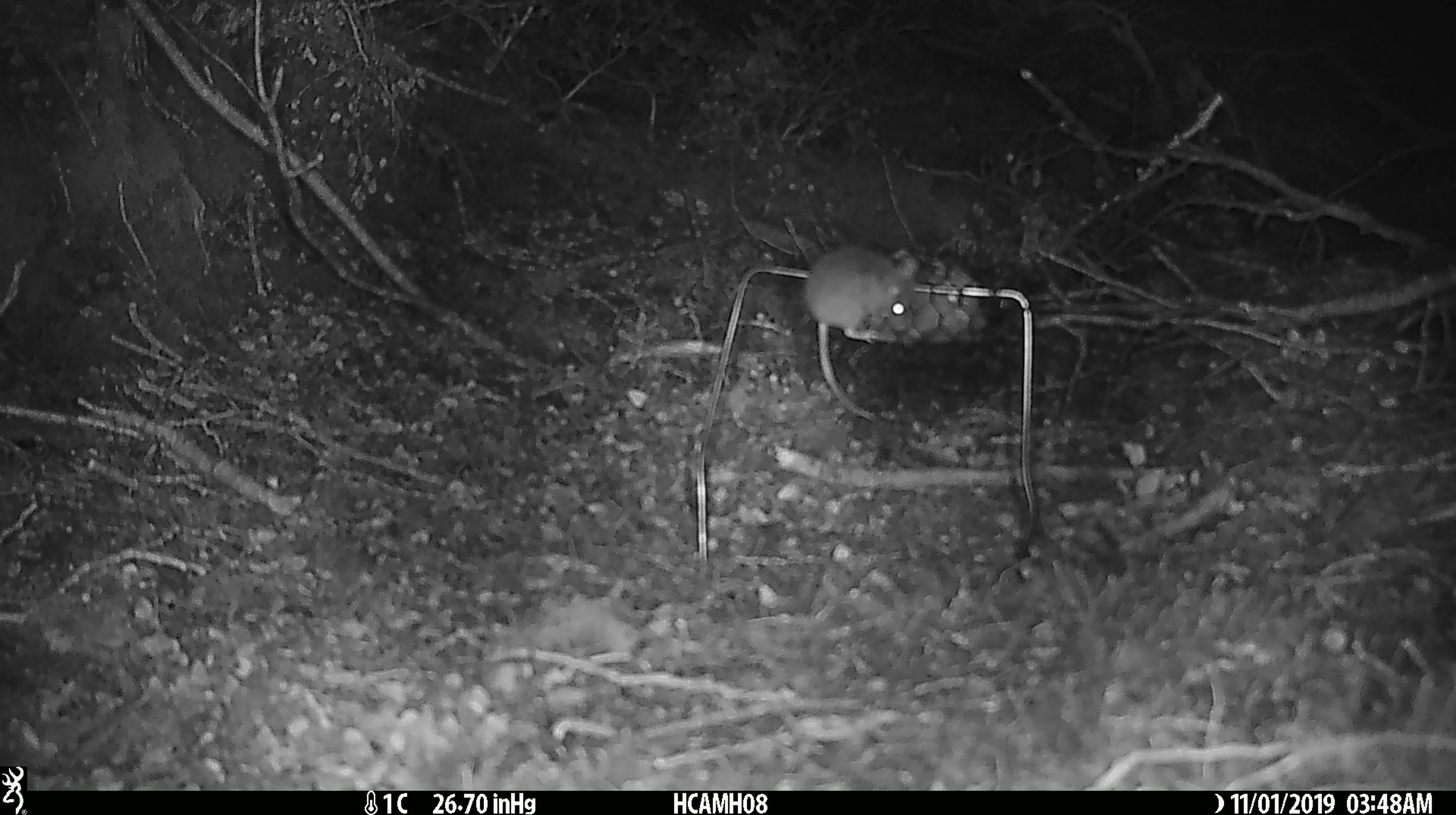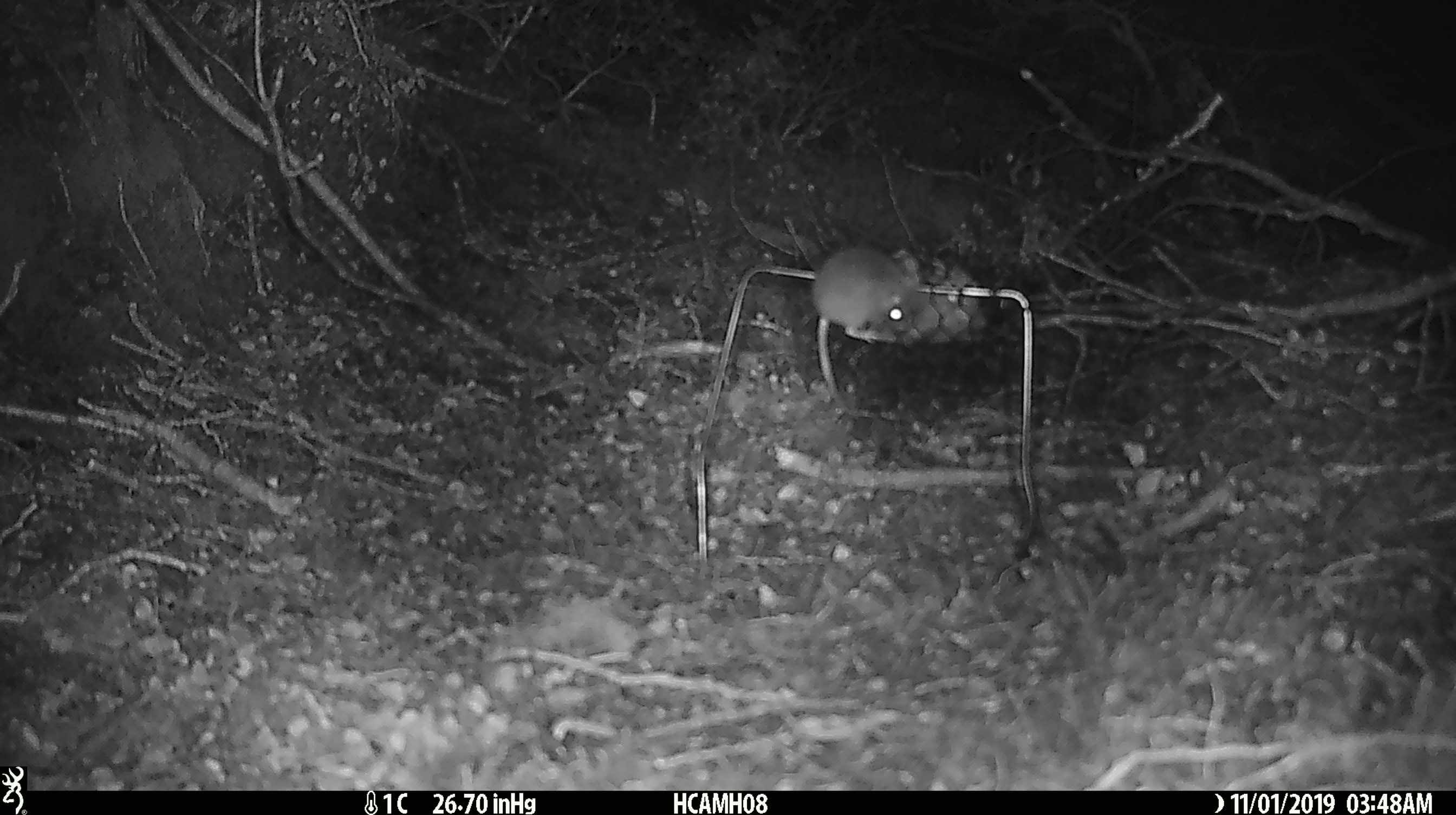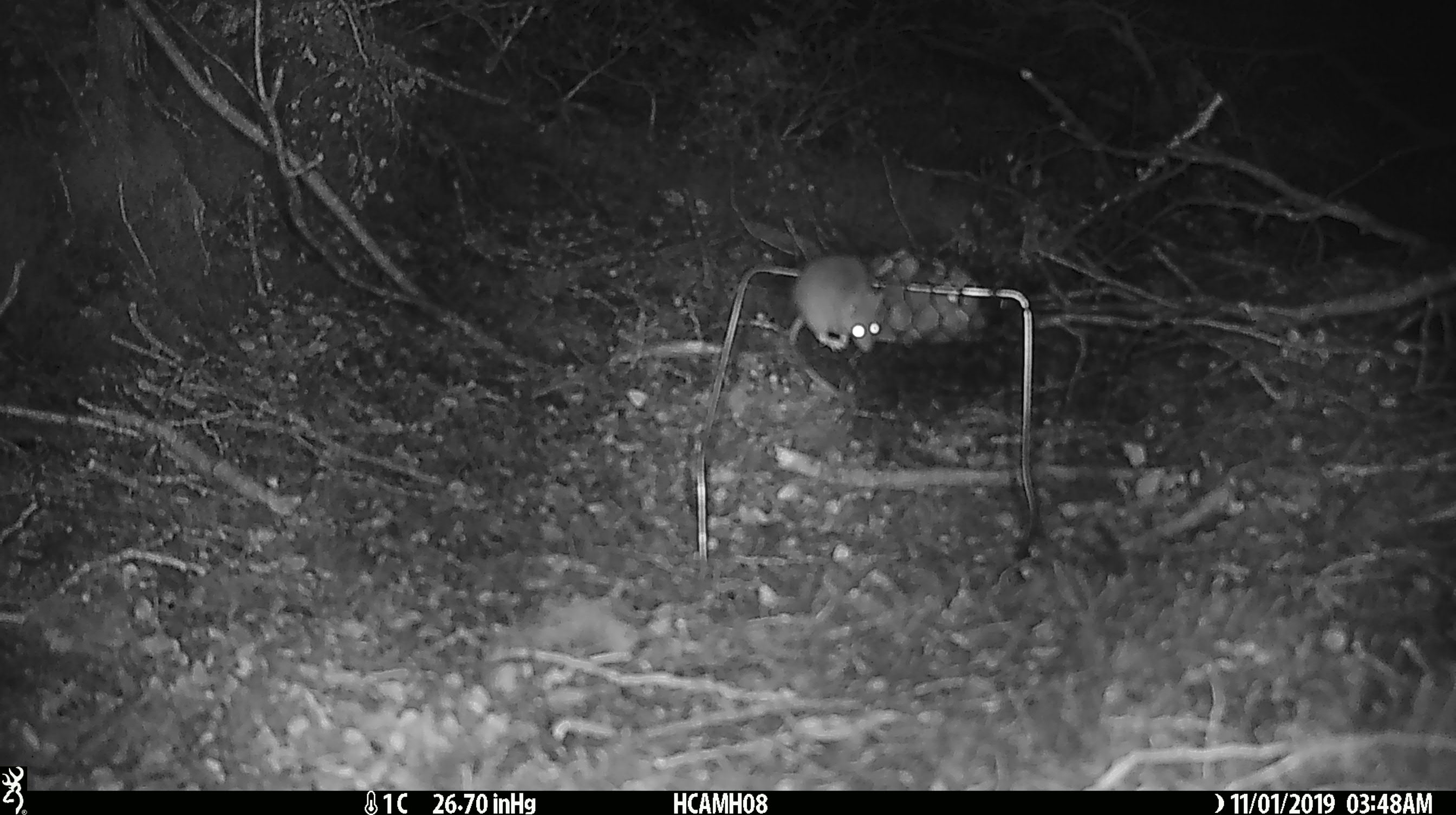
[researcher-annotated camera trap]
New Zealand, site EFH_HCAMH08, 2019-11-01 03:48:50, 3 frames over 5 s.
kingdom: Animalia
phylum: Chordata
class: Mammalia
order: Rodentia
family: Muridae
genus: Mus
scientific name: Mus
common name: mouse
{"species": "mouse (Mus)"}